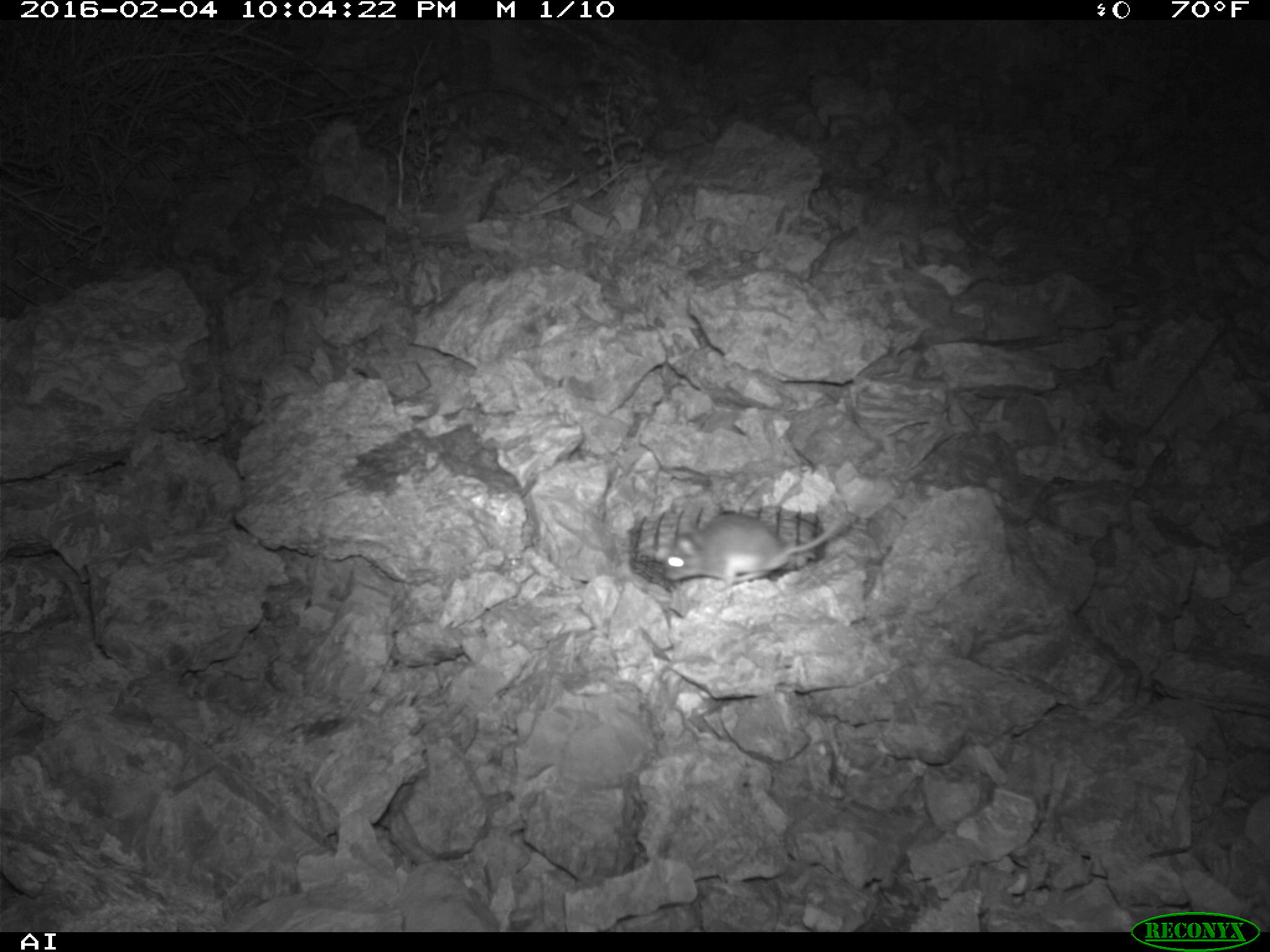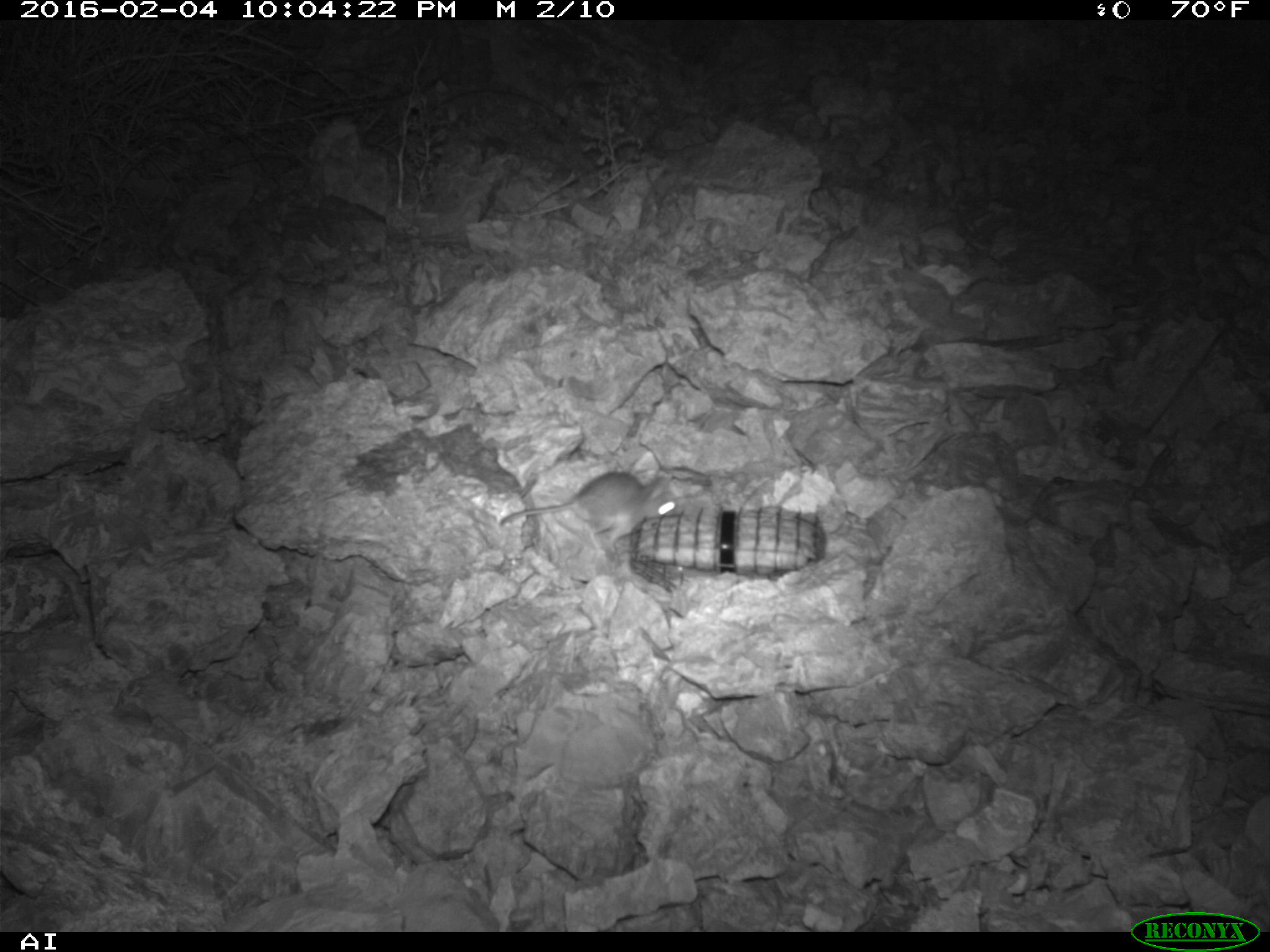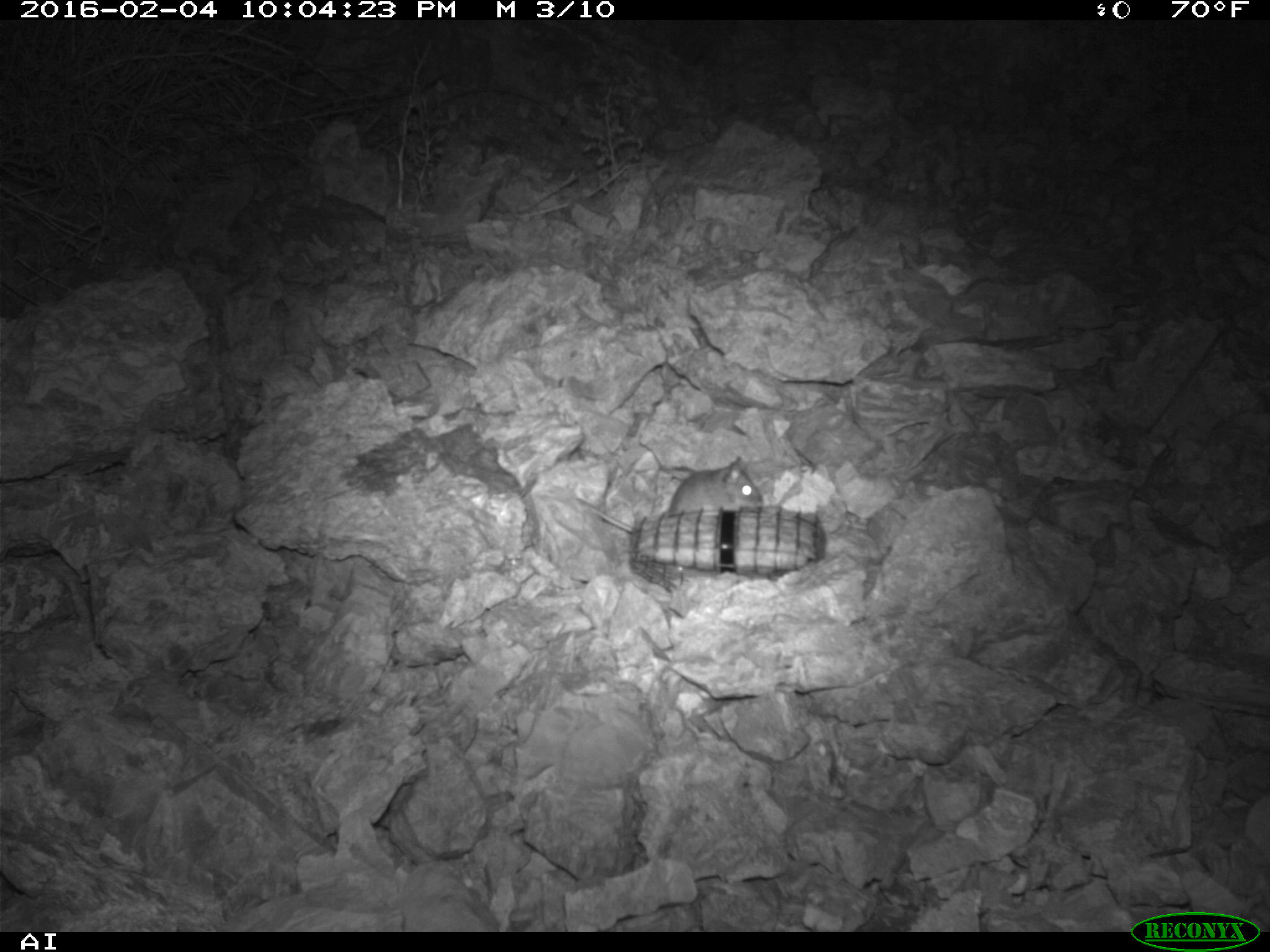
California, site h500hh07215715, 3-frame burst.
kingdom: Animalia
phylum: Chordata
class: Mammalia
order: Rodentia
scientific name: Rodentia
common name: rodent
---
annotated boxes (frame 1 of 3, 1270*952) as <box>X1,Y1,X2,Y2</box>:
rodent: <box>663,495,846,589</box>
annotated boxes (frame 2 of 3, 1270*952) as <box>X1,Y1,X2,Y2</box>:
rodent: <box>499,470,681,553</box>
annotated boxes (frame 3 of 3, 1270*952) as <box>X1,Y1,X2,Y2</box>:
rodent: <box>575,455,761,533</box>